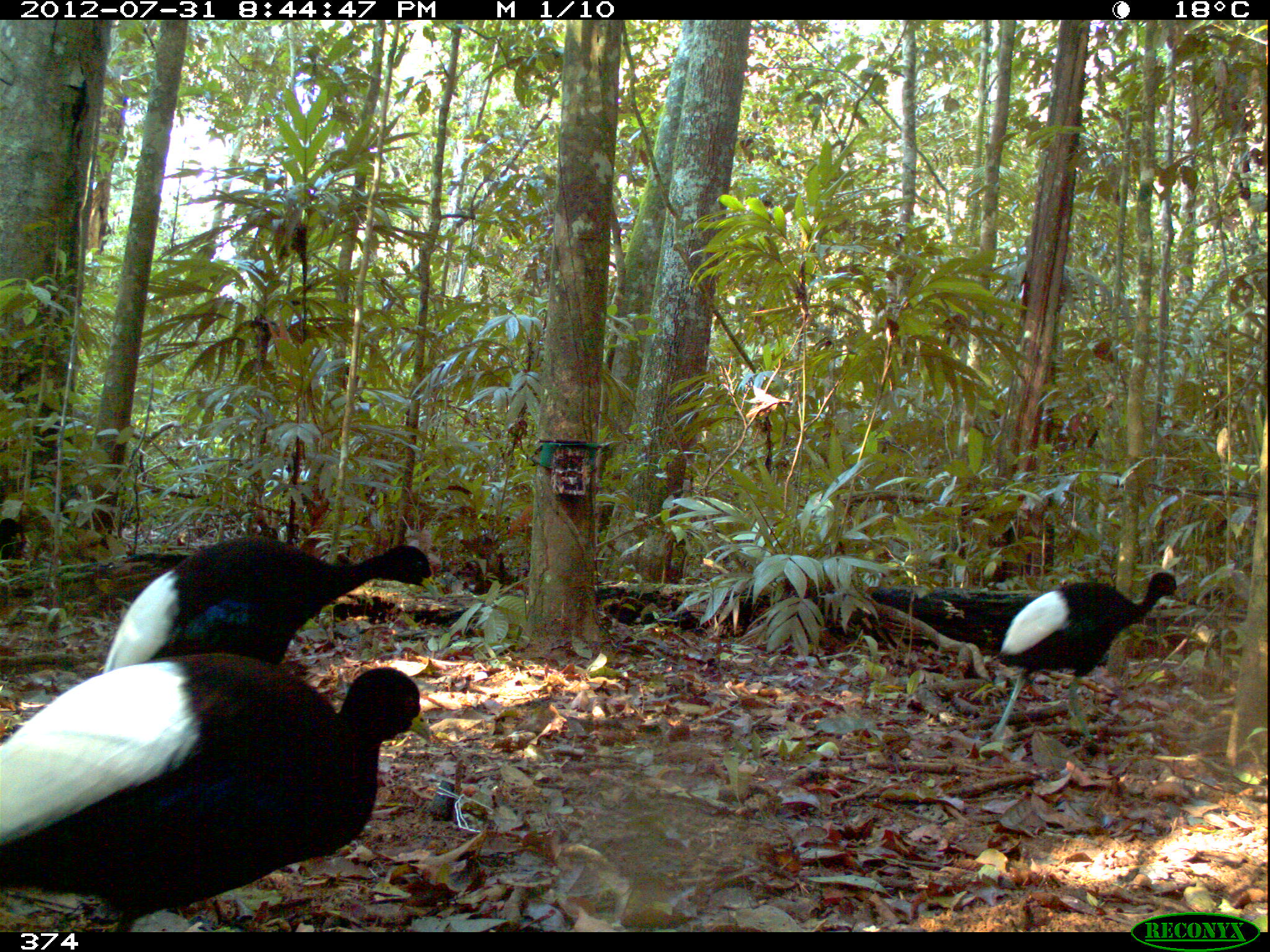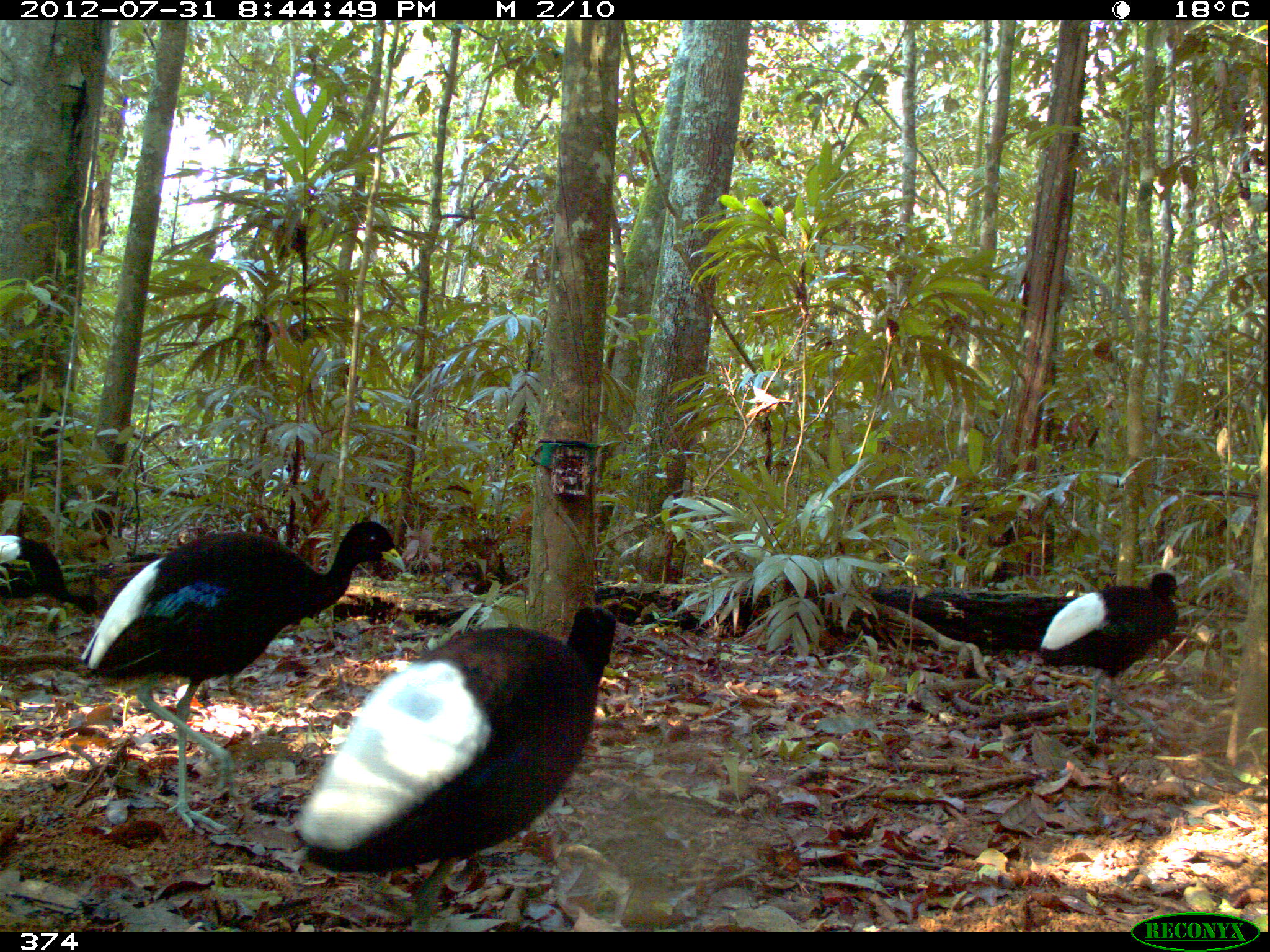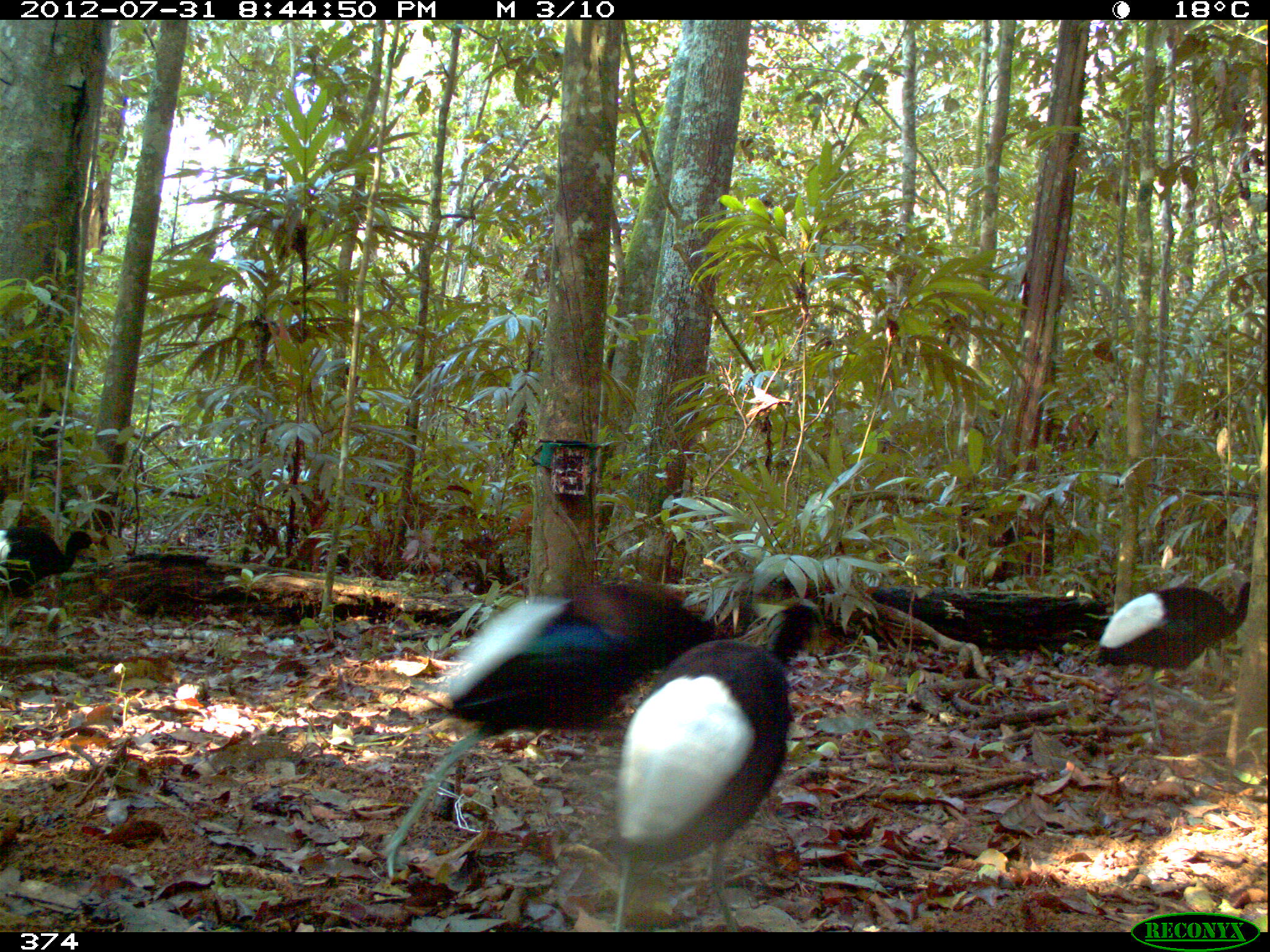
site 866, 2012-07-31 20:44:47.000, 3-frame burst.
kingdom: Animalia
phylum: Chordata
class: Aves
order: Gruiformes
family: Psophiidae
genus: Psophia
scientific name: Psophia leucoptera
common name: pale-winged trumpeter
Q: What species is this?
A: Psophia leucoptera (pale-winged trumpeter).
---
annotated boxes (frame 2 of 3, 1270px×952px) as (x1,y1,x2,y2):
psophia leucoptera: (284,605,617,931); (77,520,406,832); (1037,571,1183,745); (0,533,105,617)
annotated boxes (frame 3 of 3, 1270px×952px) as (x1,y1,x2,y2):
psophia leucoptera: (377,582,721,880); (611,602,821,932); (1095,581,1251,748); (0,524,98,625)